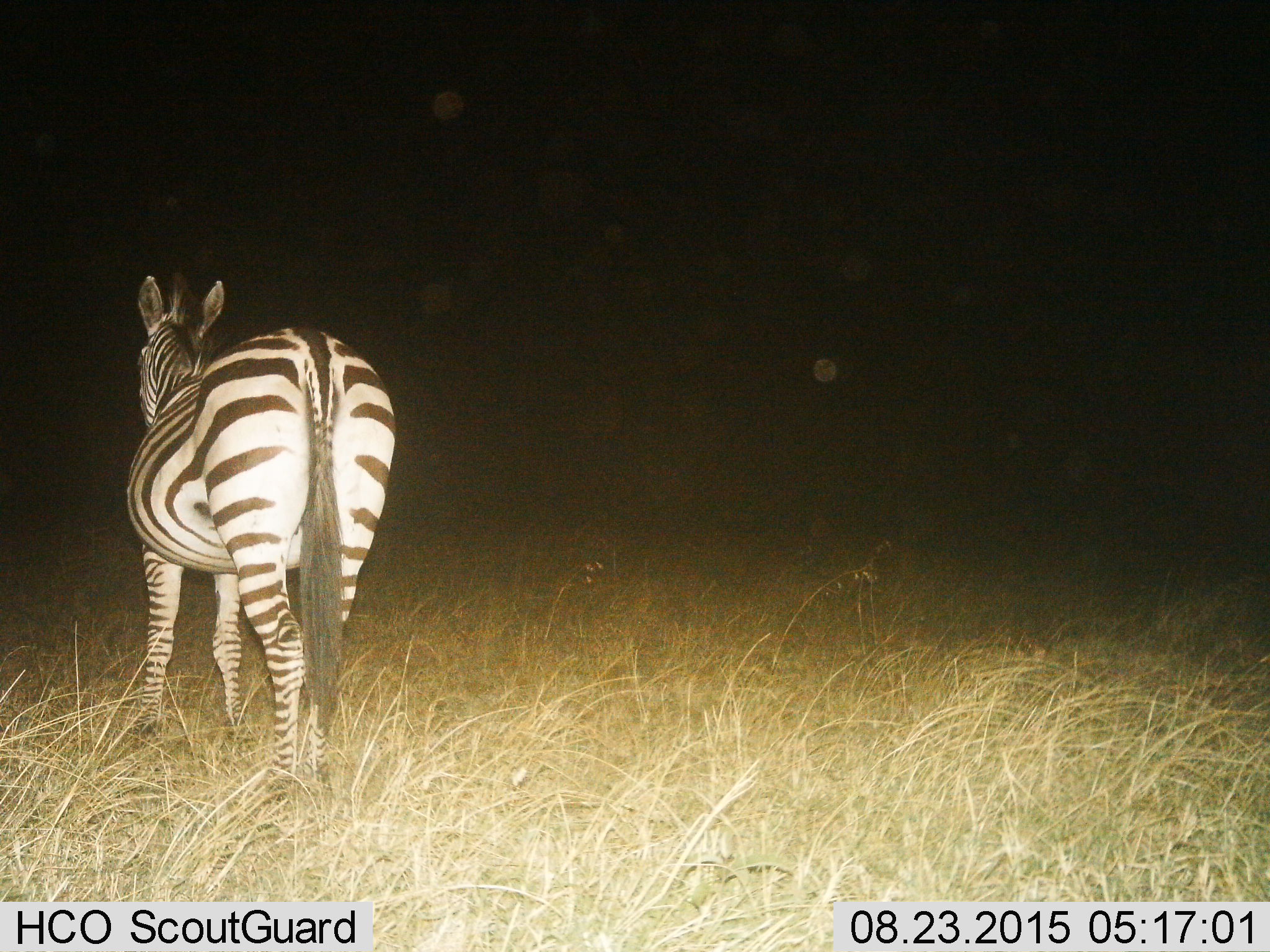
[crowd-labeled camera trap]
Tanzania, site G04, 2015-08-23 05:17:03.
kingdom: Animalia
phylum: Chordata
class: Mammalia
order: Perissodactyla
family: Equidae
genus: Equus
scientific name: Equus quagga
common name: plains zebra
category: zebra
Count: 1.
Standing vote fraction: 47%.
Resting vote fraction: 0%.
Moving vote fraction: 53%.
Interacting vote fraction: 0%.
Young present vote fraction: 0%.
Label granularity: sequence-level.